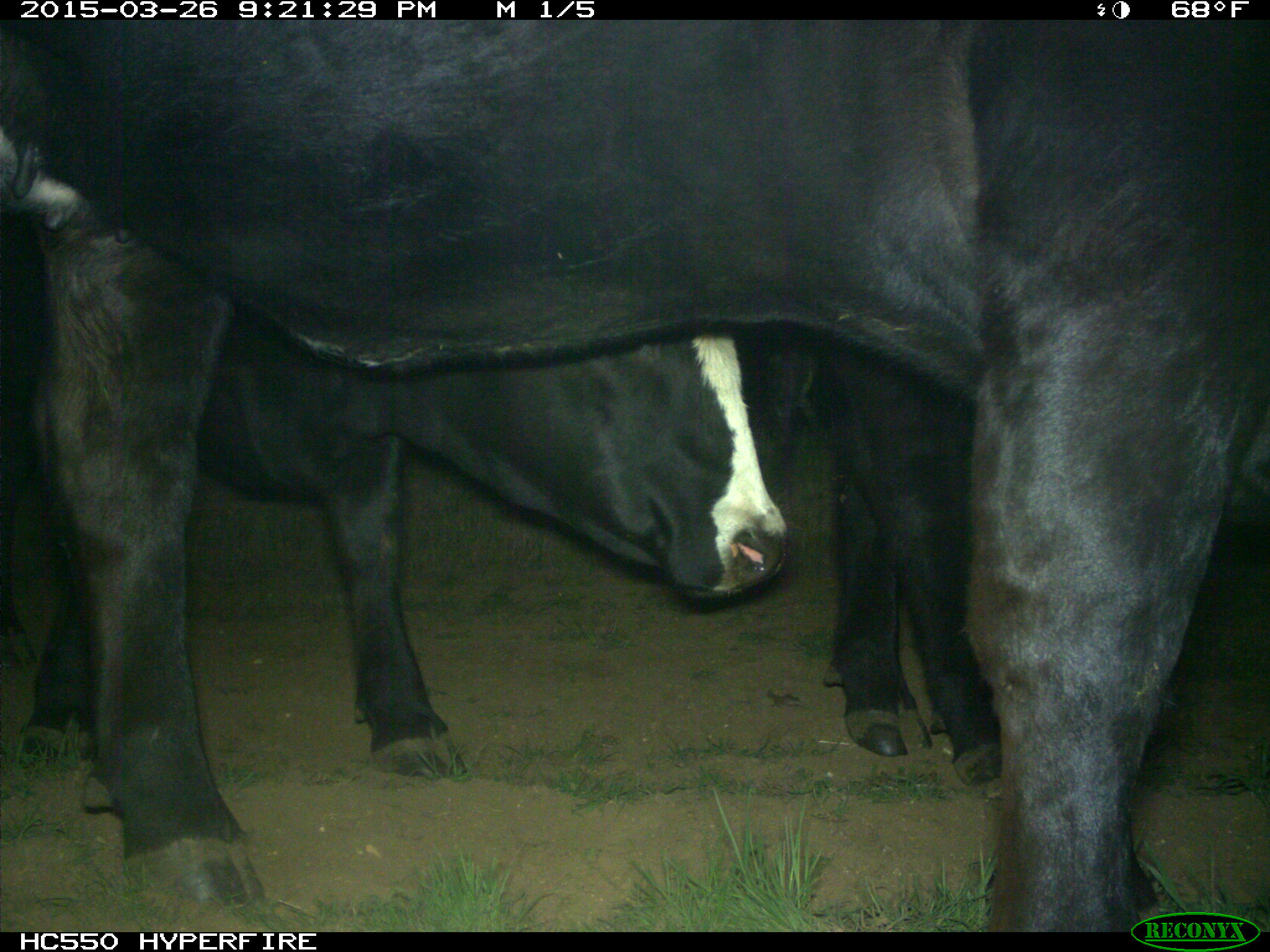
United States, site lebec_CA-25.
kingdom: Animalia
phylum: Chordata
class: Mammalia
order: Artiodactyla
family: Bovidae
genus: Bos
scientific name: Bos taurus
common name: domestic cow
Bos taurus (domestic cow).